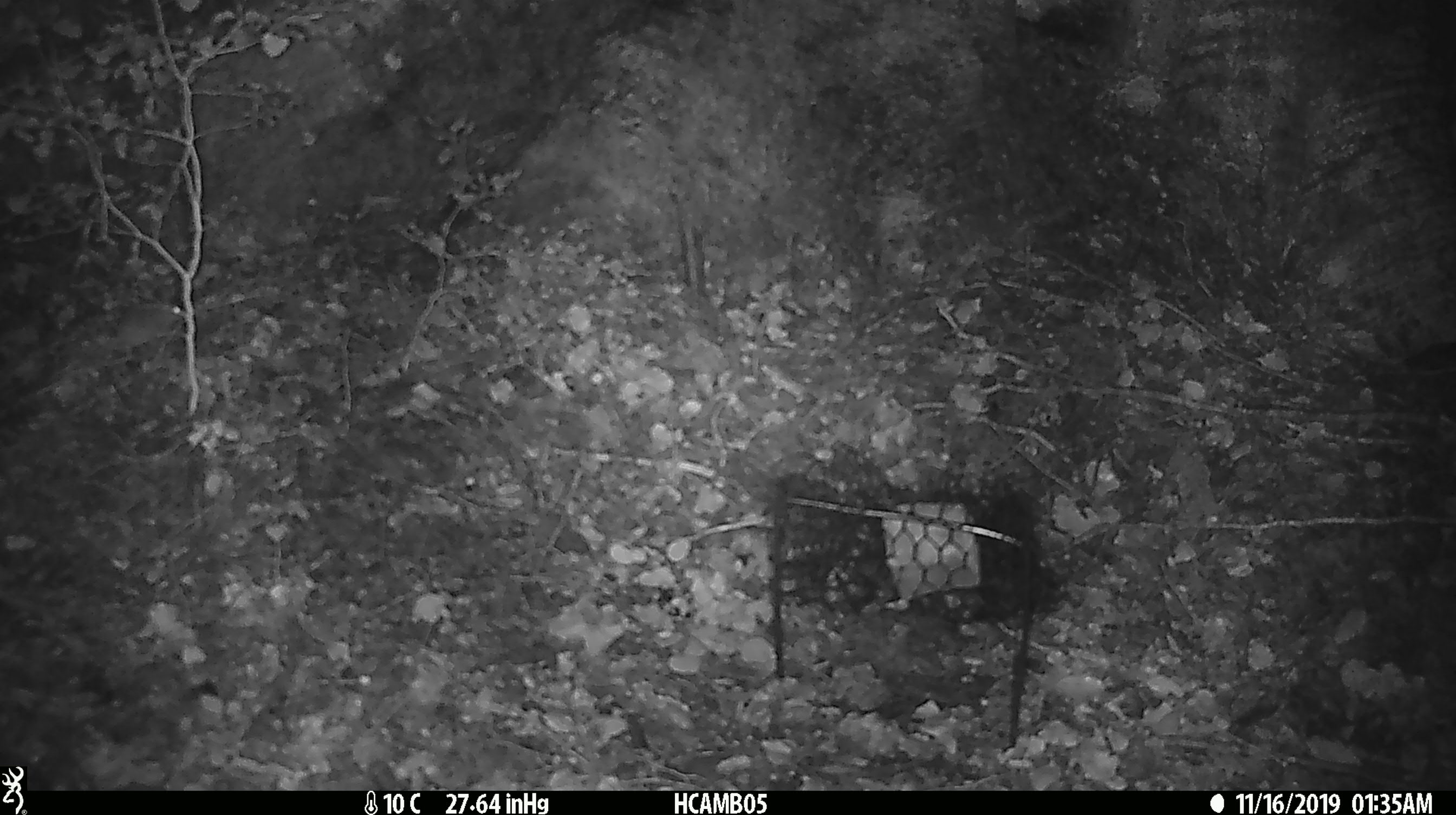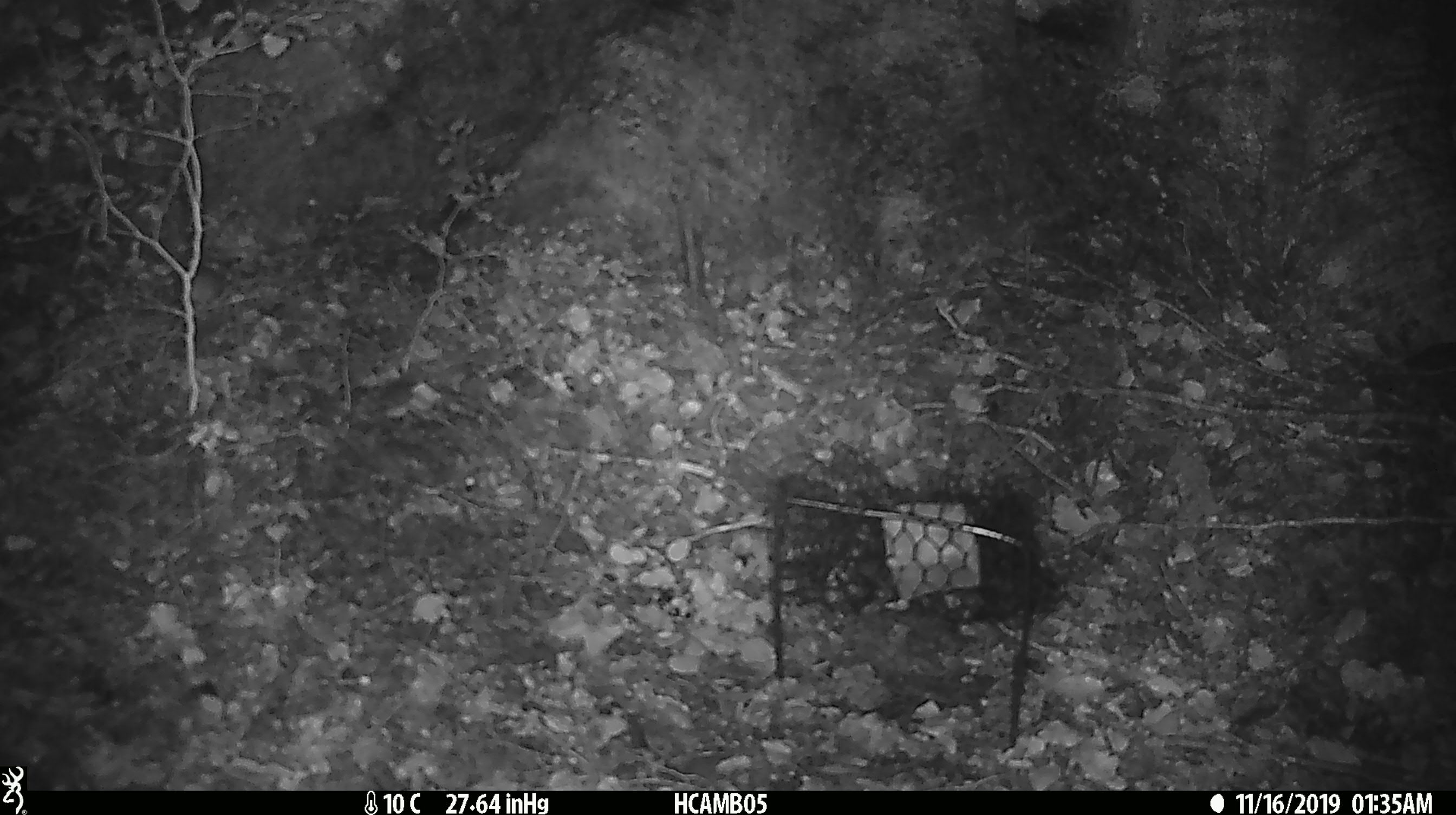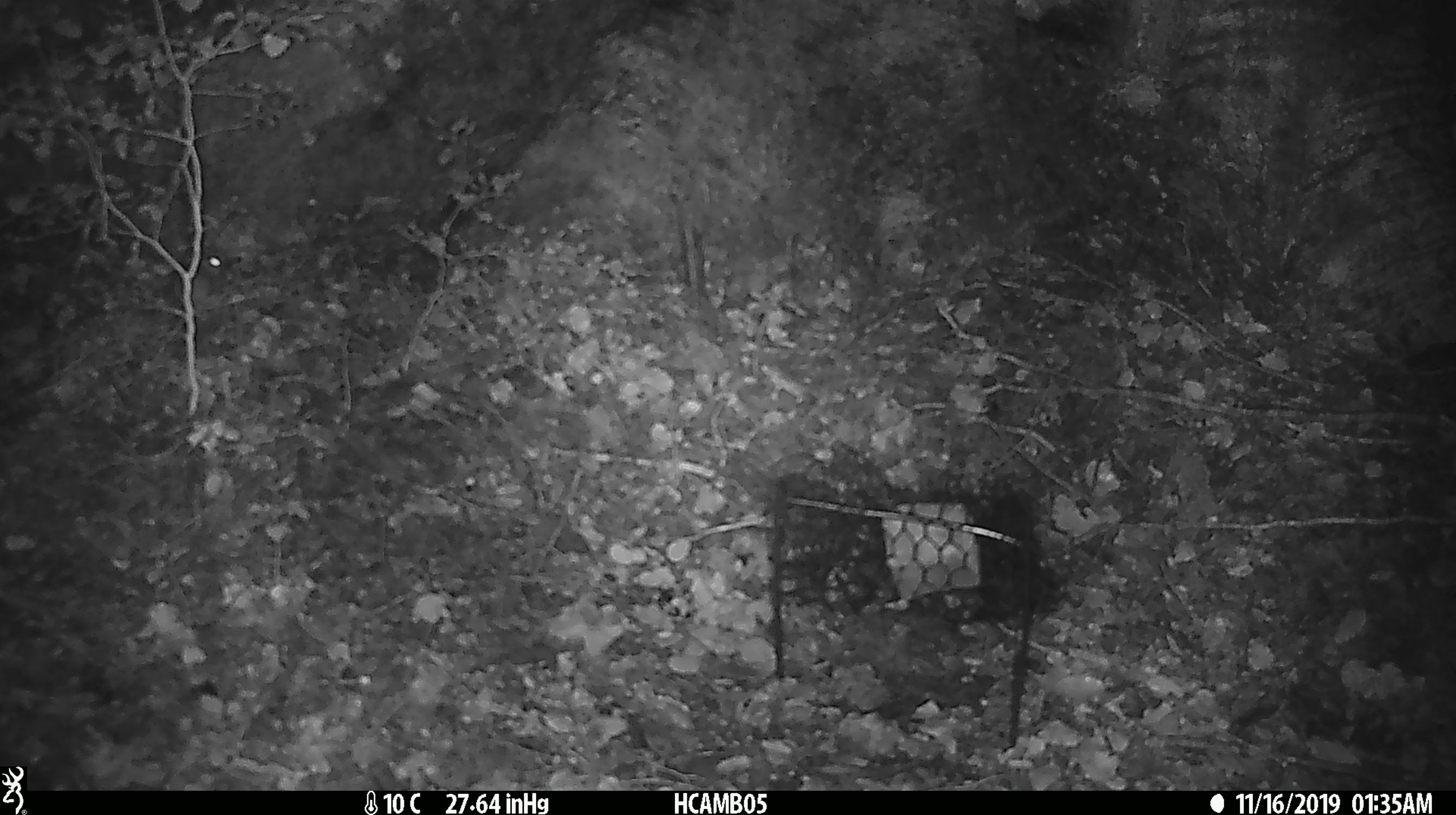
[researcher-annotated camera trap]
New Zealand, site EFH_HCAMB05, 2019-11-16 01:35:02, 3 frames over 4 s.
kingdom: Animalia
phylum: Chordata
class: Mammalia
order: Rodentia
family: Muridae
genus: Mus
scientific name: Mus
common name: mouse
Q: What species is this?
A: Mouse (Mus).